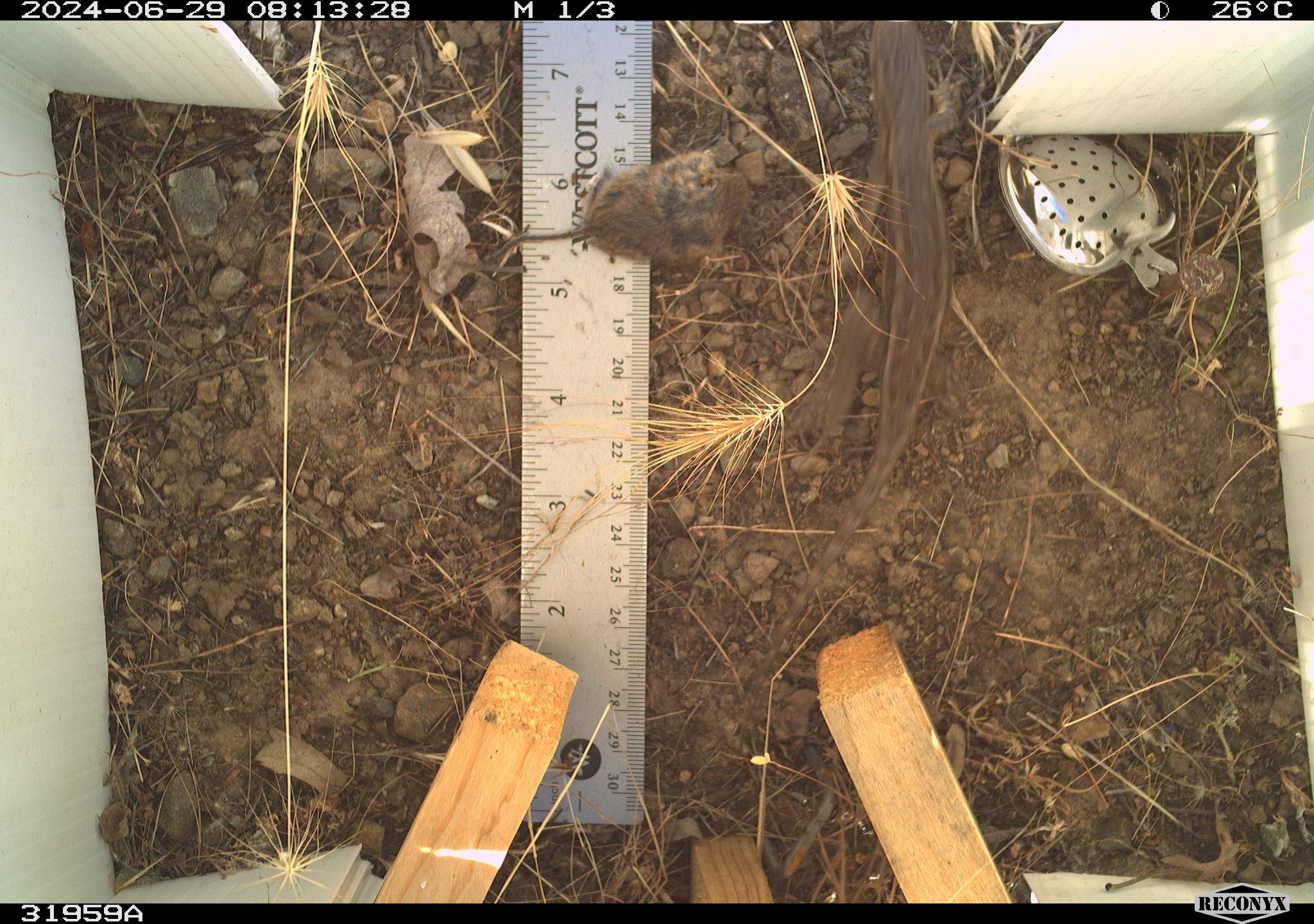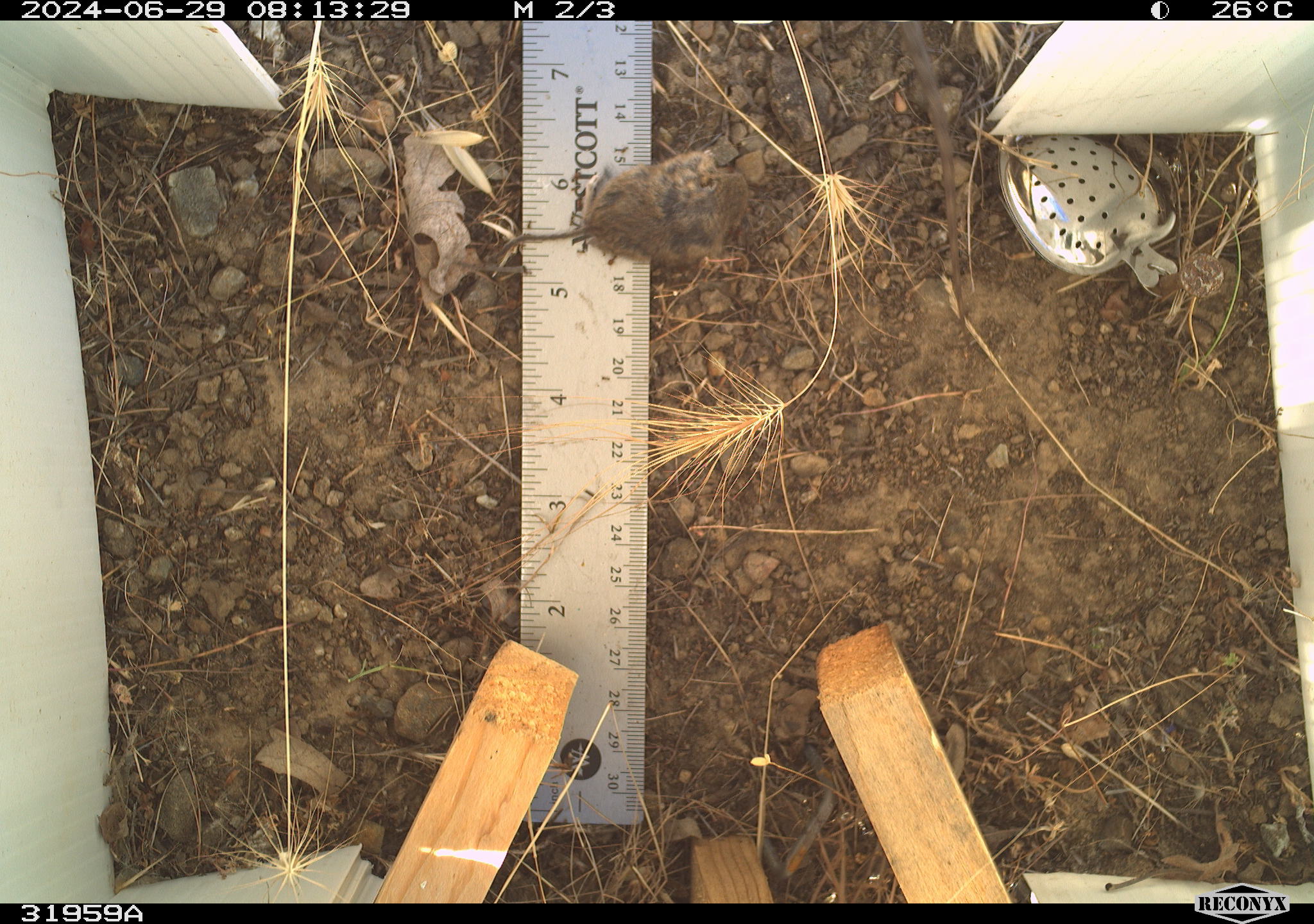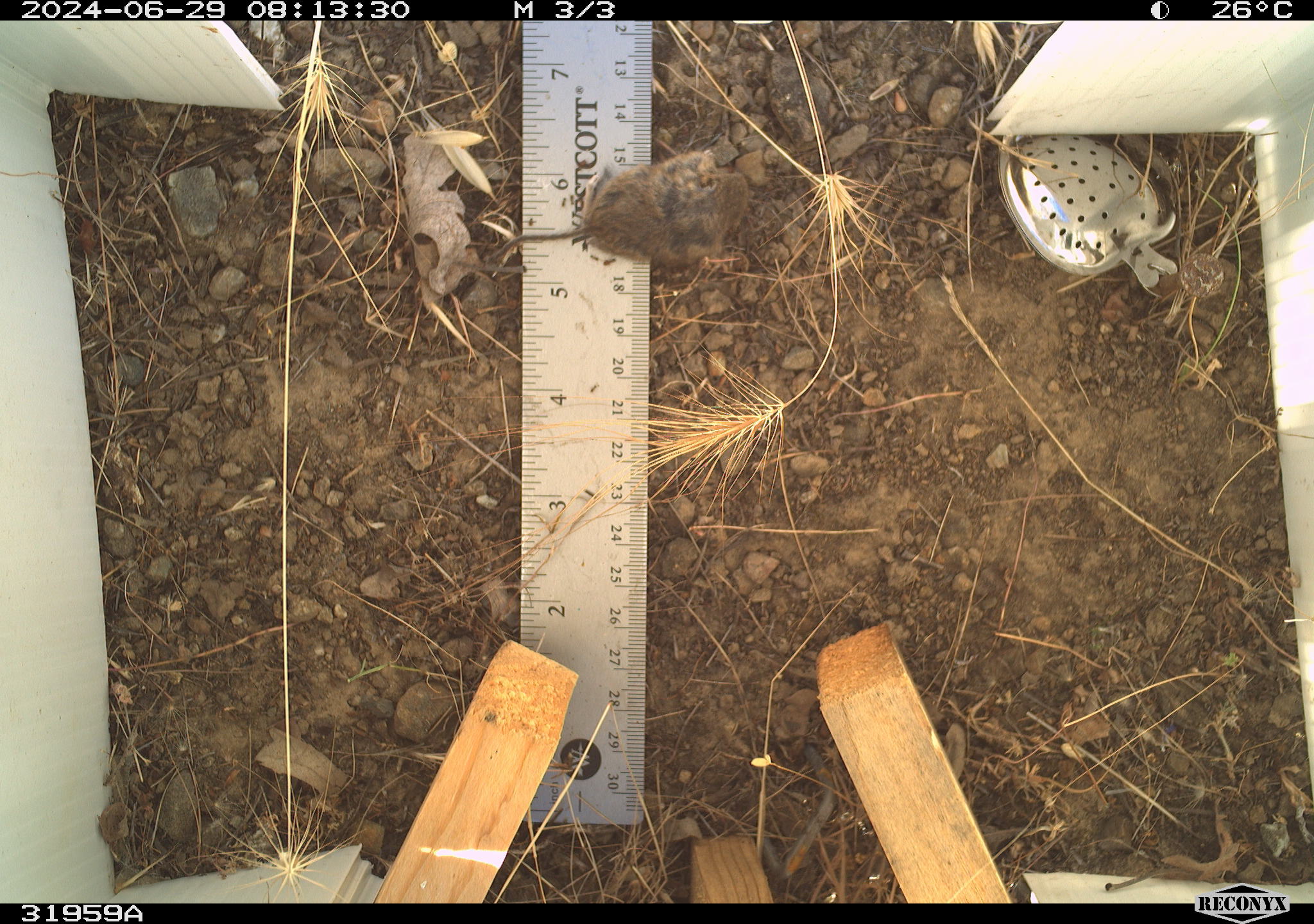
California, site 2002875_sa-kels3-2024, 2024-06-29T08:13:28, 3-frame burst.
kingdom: Animalia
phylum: Chordata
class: Reptilia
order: Squamata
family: Phrynosomatidae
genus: Sceloporus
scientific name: Sceloporus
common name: spiny lizards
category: sceloporus species